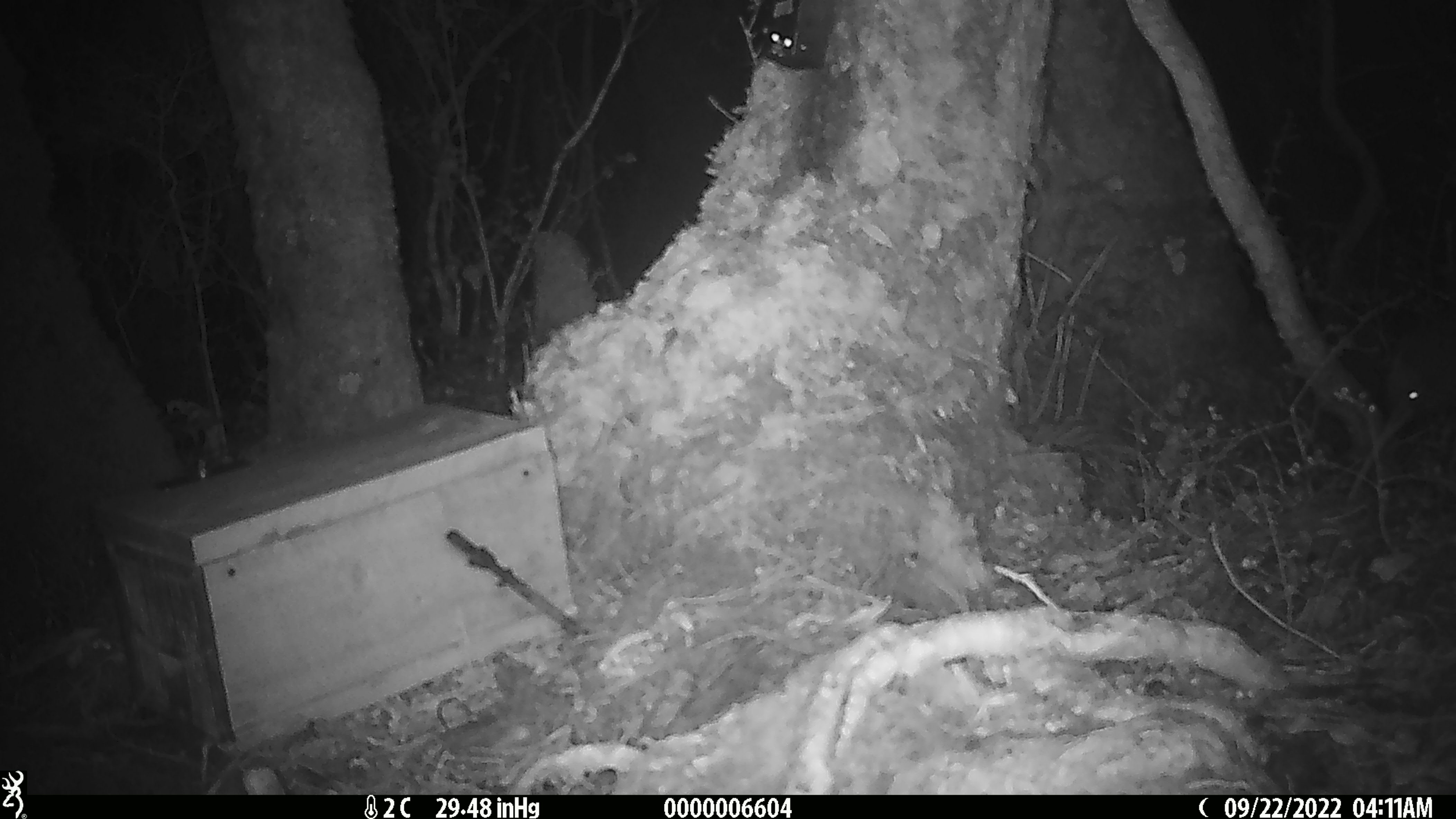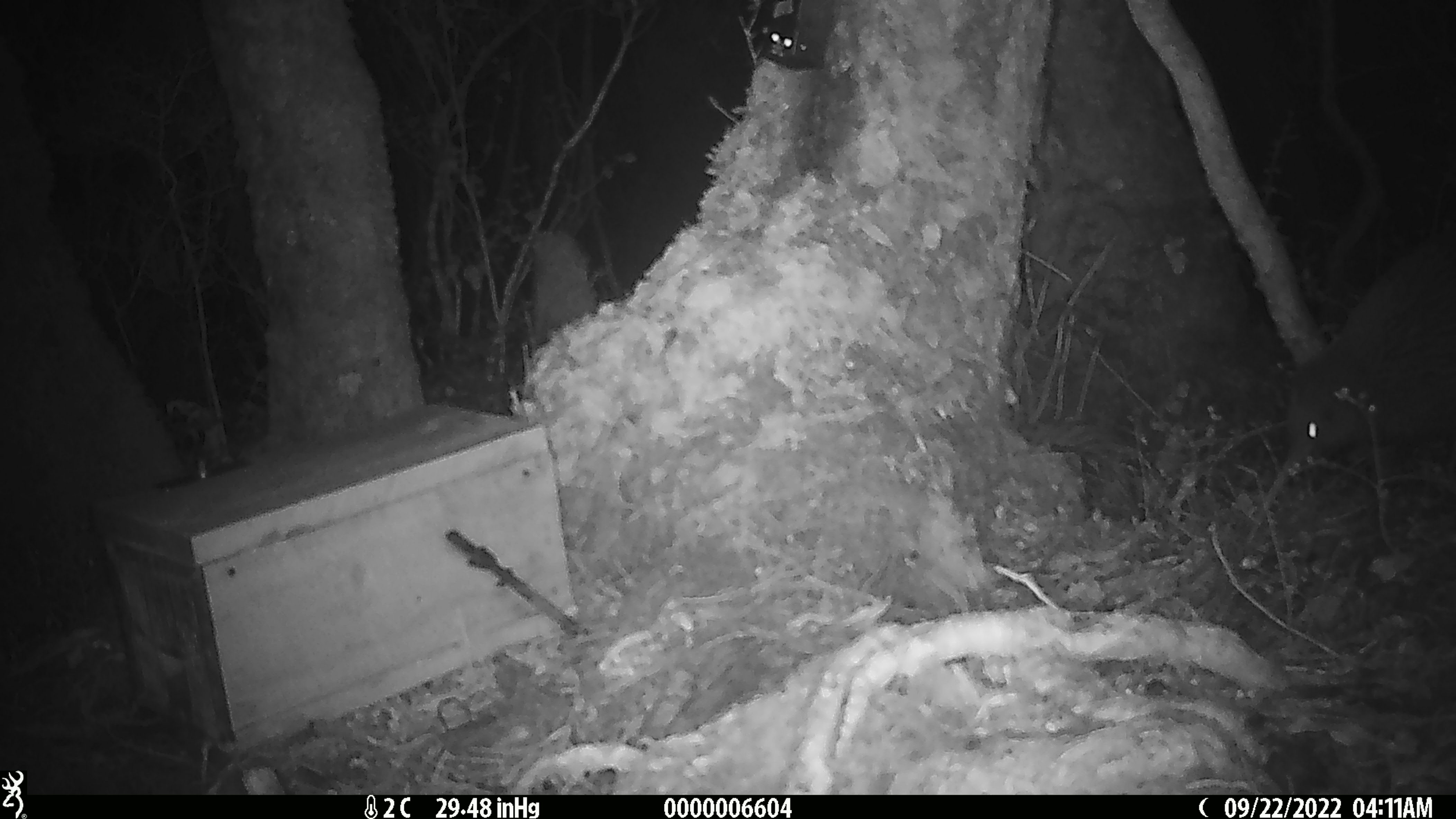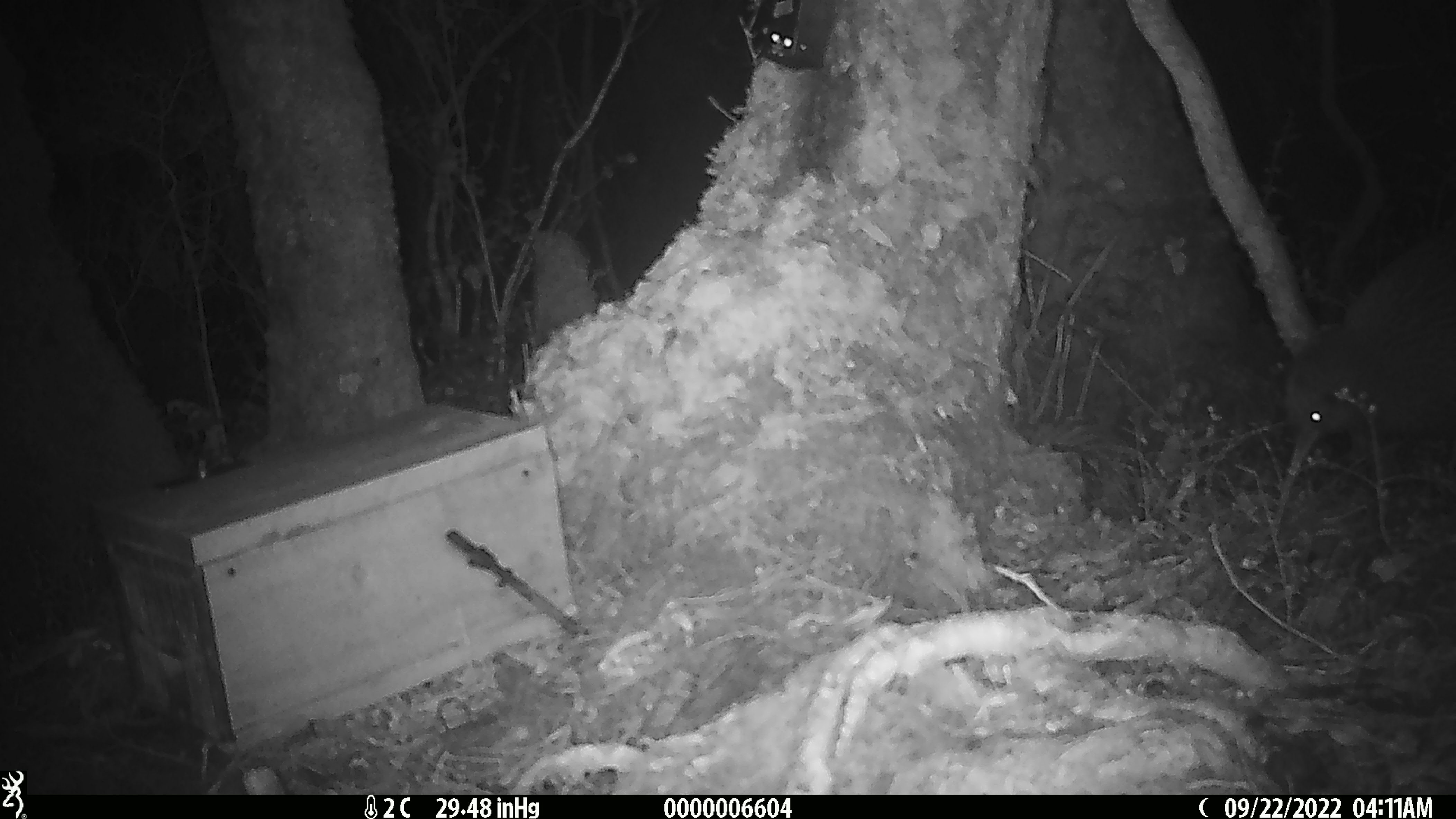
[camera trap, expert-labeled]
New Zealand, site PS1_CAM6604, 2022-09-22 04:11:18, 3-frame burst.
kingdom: Animalia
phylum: Chordata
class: Aves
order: Apterygiformes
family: Apterygidae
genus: Apteryx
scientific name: Apteryx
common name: kiwi